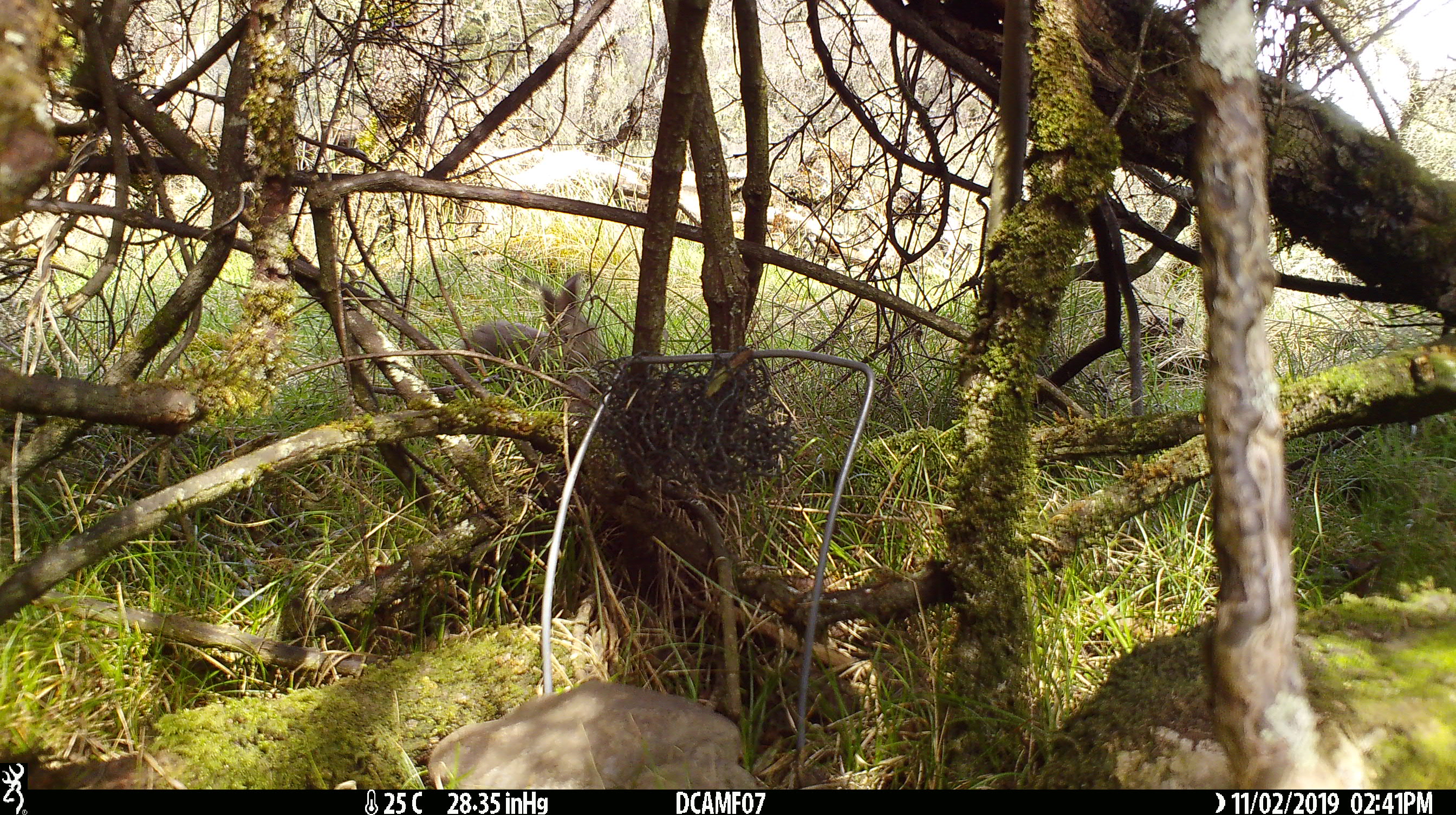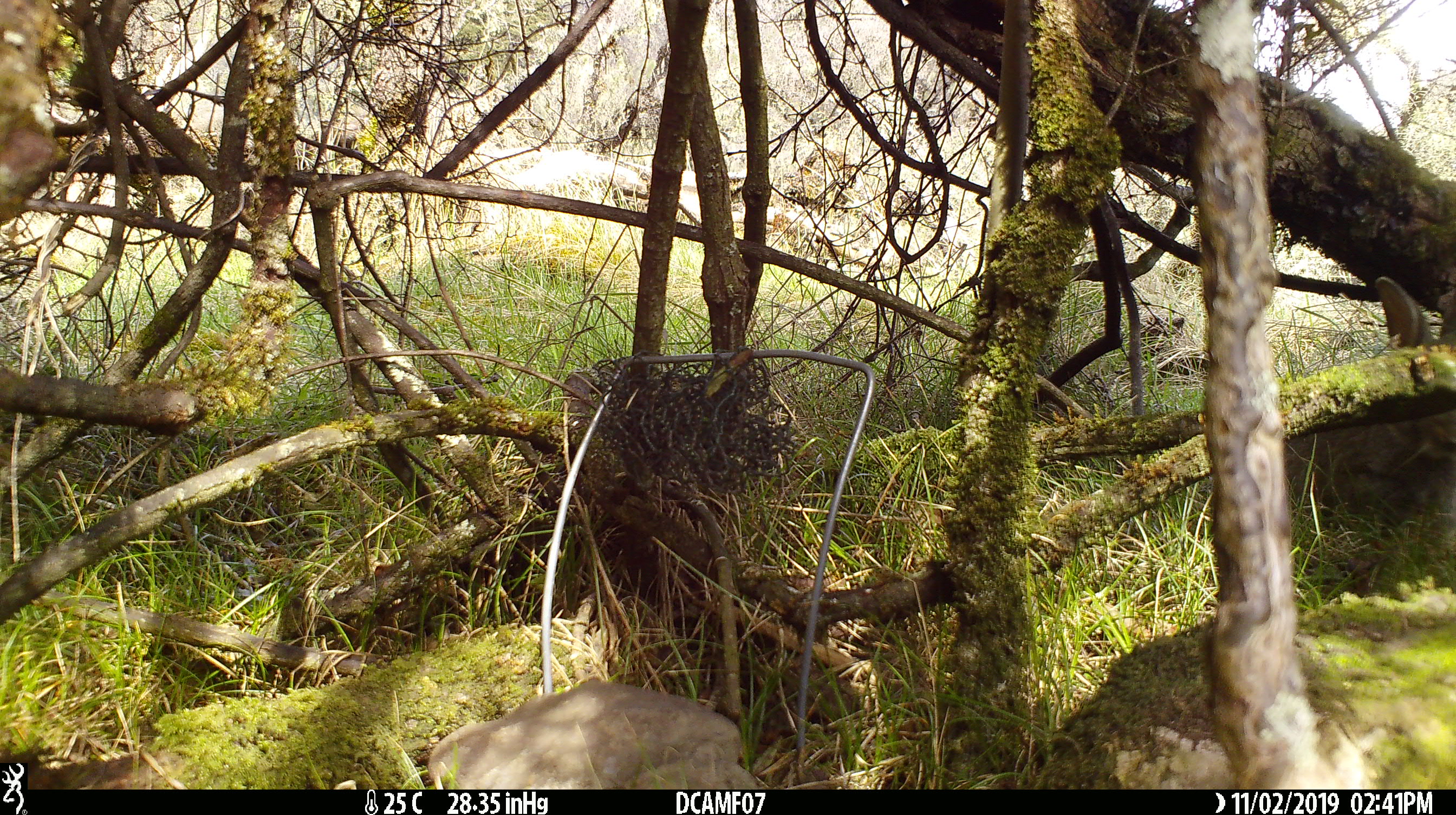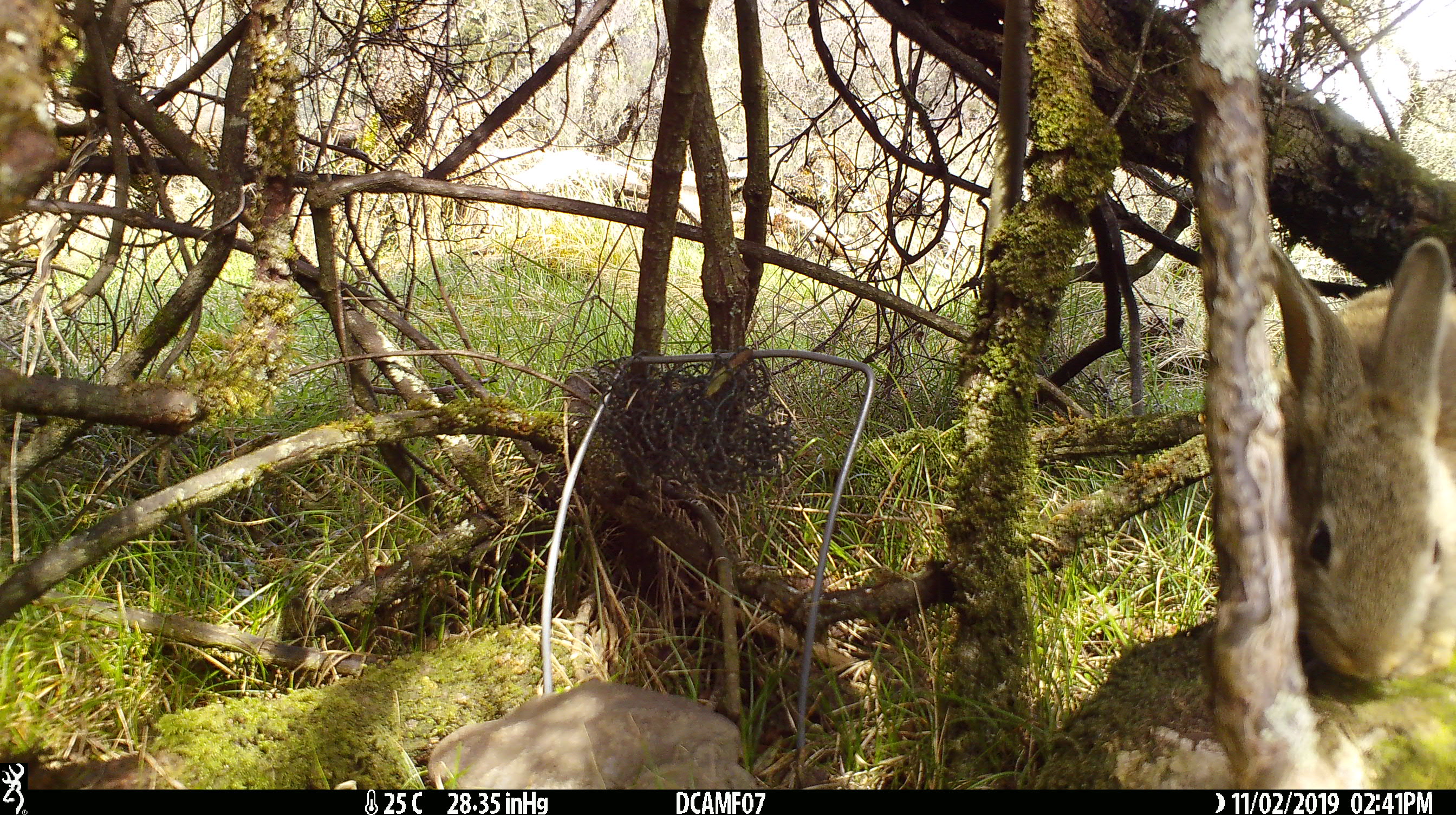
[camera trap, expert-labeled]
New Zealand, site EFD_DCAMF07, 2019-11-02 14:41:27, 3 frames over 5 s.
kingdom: Animalia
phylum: Chordata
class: Mammalia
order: Lagomorpha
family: Leporidae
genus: Oryctolagus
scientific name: Oryctolagus cuniculus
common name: european rabbit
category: rabbit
Rabbit (european rabbit) (Oryctolagus cuniculus).